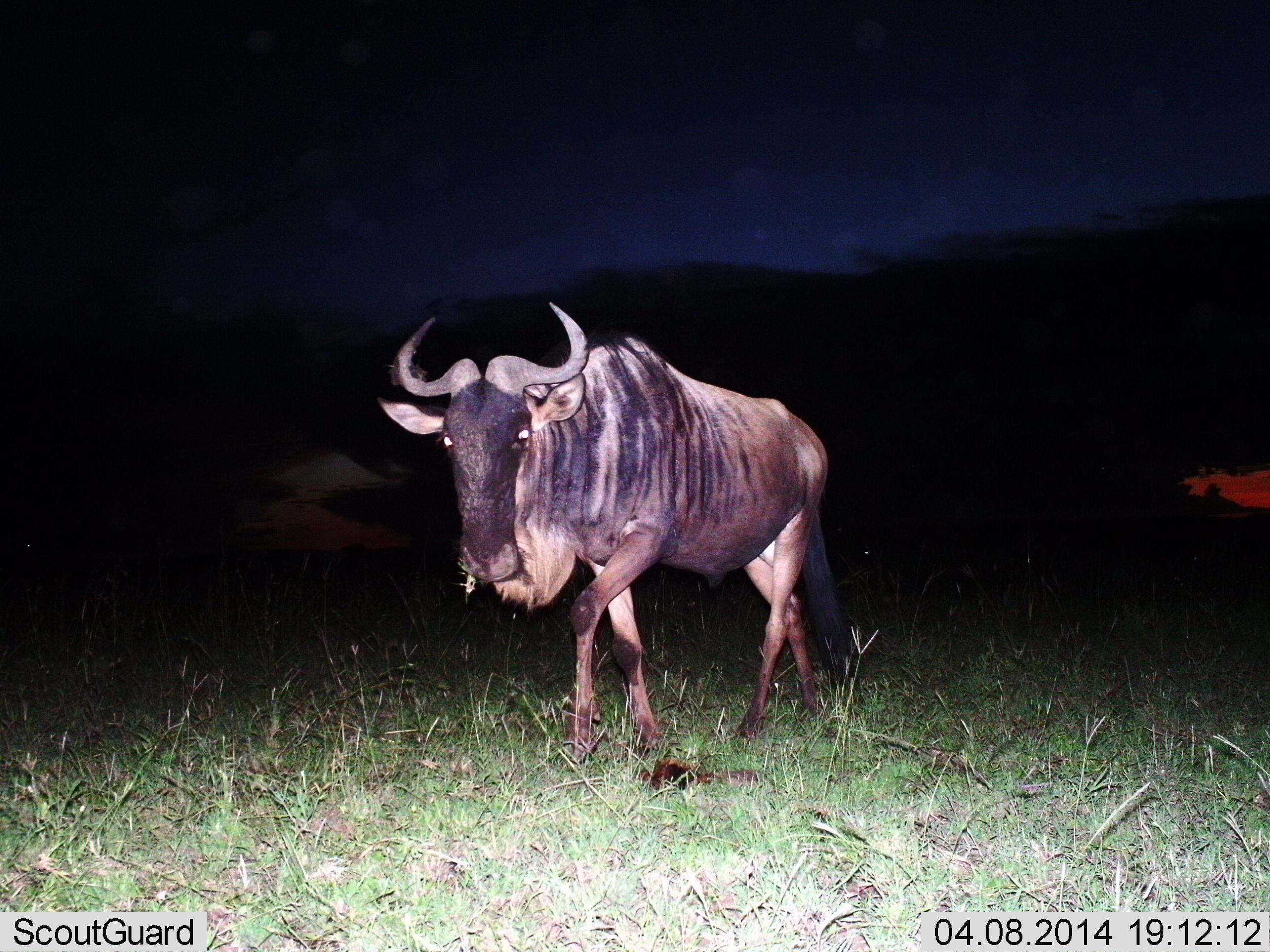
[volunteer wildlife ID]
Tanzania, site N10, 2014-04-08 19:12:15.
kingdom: Animalia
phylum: Chordata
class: Mammalia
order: Artiodactyla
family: Bovidae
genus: Connochaetes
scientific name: Connochaetes taurinus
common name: blue wildebeest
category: wildebeest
Wildebeest (blue wildebeest) (Connochaetes taurinus), count 1. Behavior (volunteer vote fractions): standing 30%, resting 0%, moving 70%, interacting 0%. Young present (vote fraction): 0%. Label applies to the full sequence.